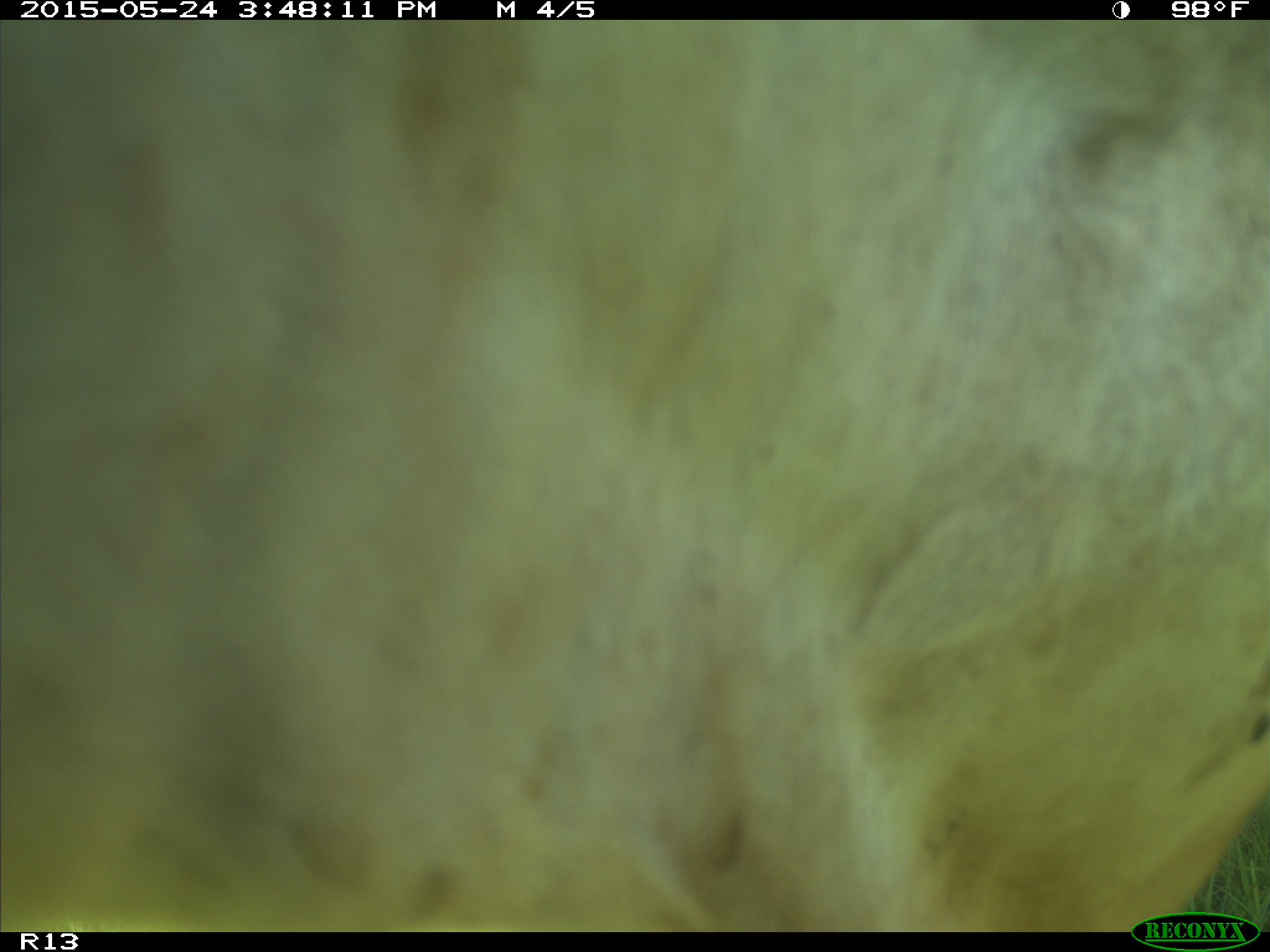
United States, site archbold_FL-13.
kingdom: Animalia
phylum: Chordata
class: Mammalia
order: Artiodactyla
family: Bovidae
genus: Bos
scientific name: Bos taurus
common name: domestic cow